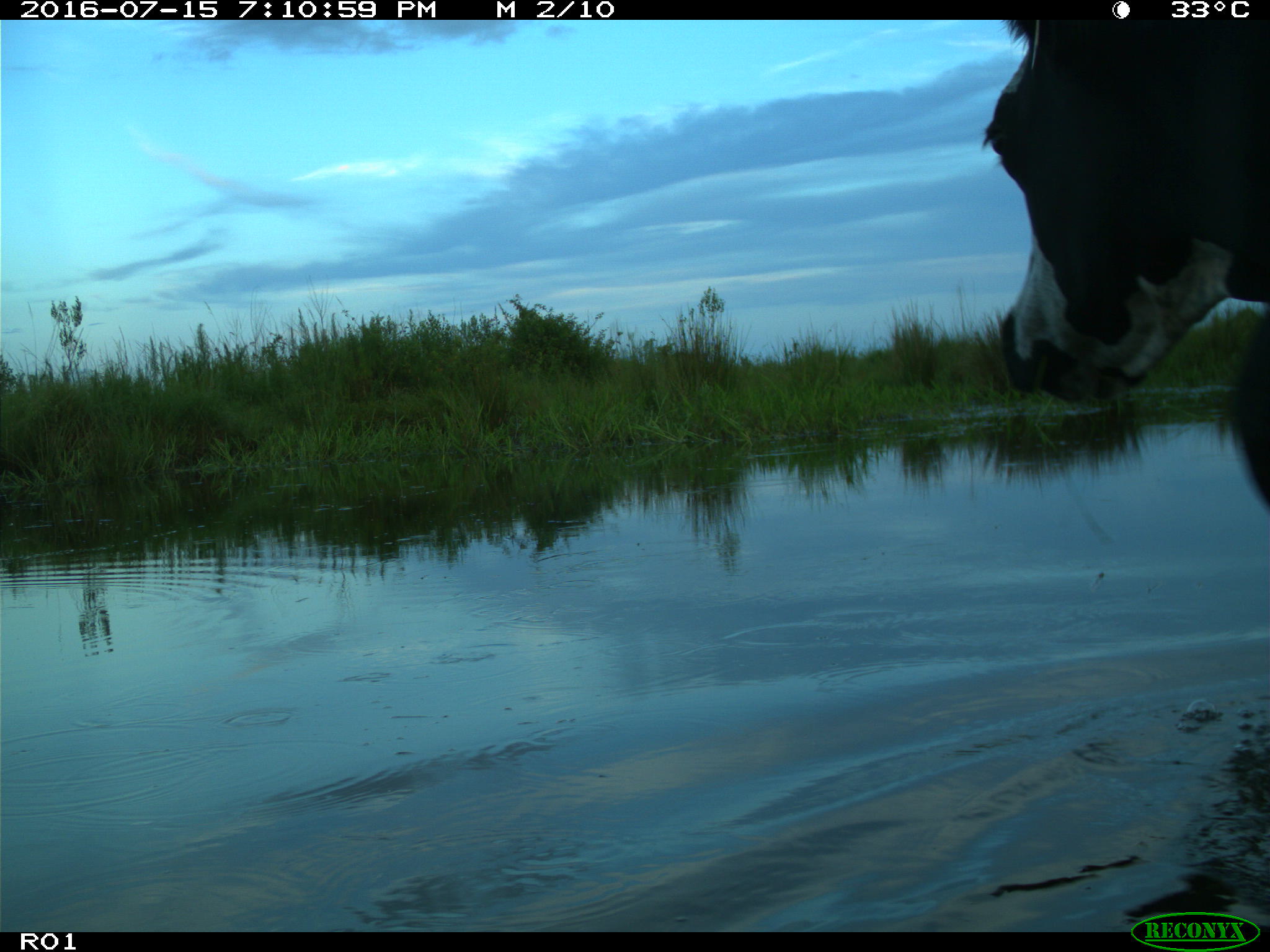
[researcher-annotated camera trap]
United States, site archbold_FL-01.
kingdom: Animalia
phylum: Chordata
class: Mammalia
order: Artiodactyla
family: Bovidae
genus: Bos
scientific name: Bos taurus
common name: domestic cow